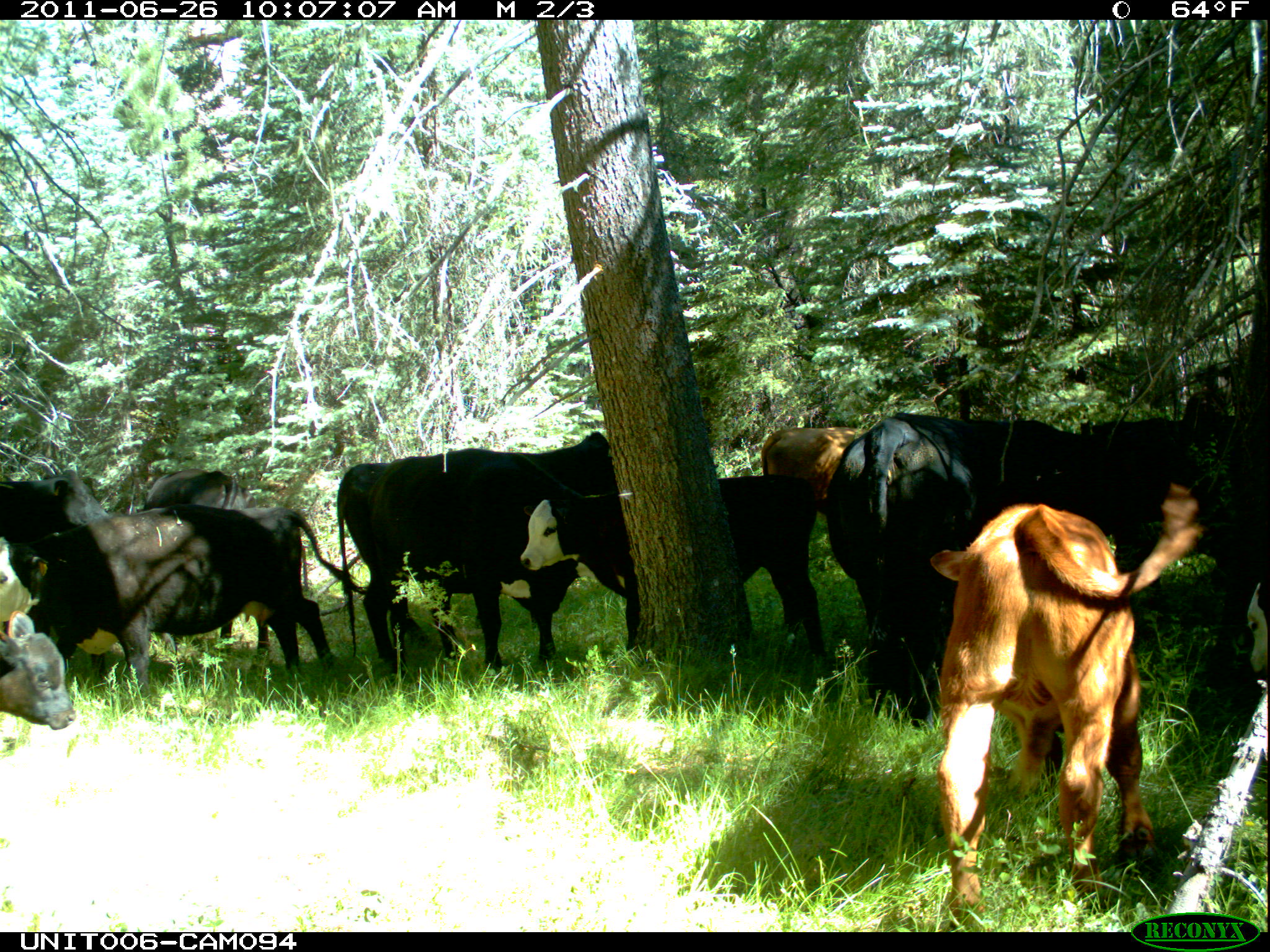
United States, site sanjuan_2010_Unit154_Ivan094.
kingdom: Animalia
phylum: Chordata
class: Mammalia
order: Artiodactyla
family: Bovidae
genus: Bos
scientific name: Bos taurus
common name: domestic cow